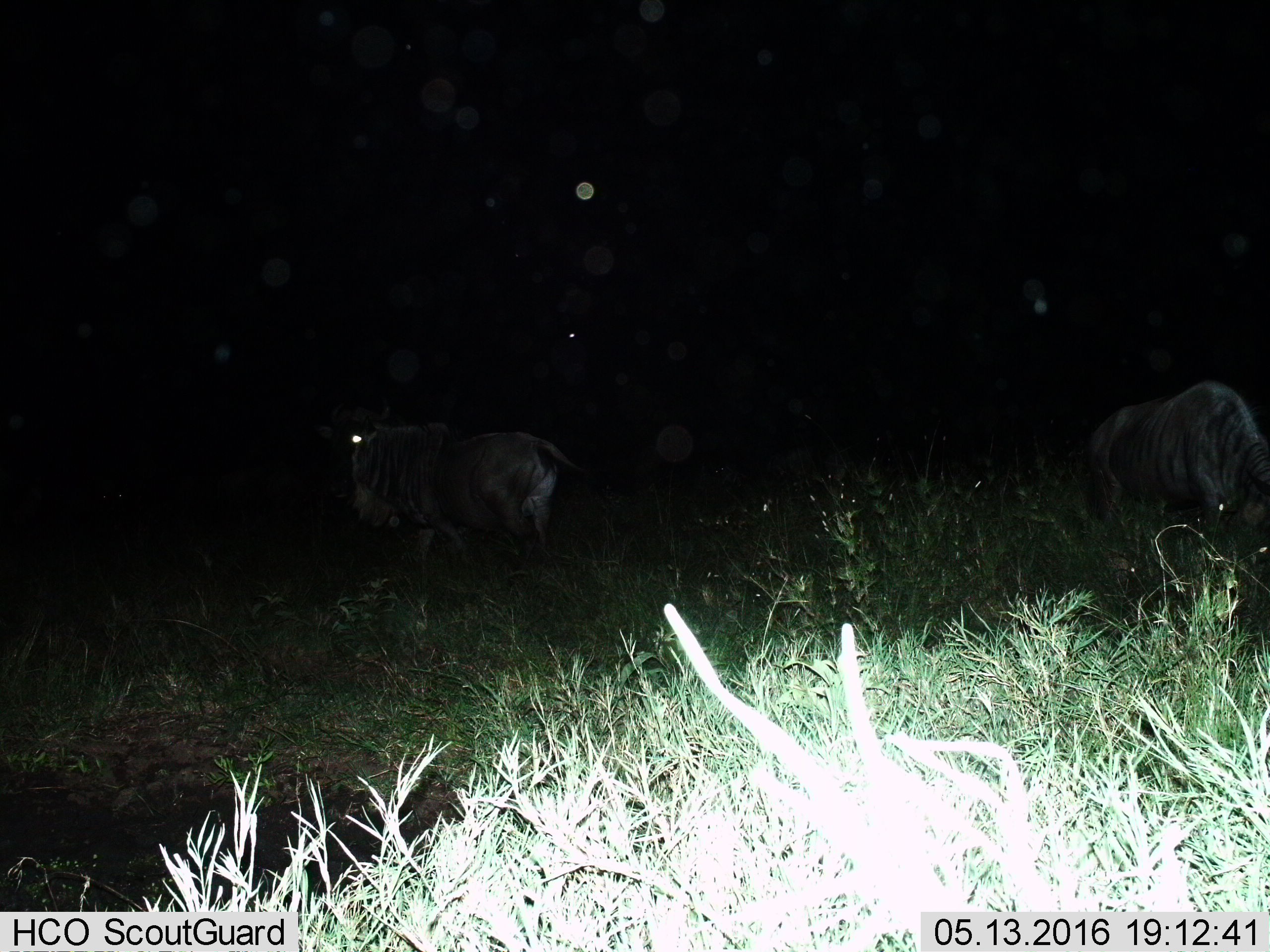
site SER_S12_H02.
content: unidentified animal